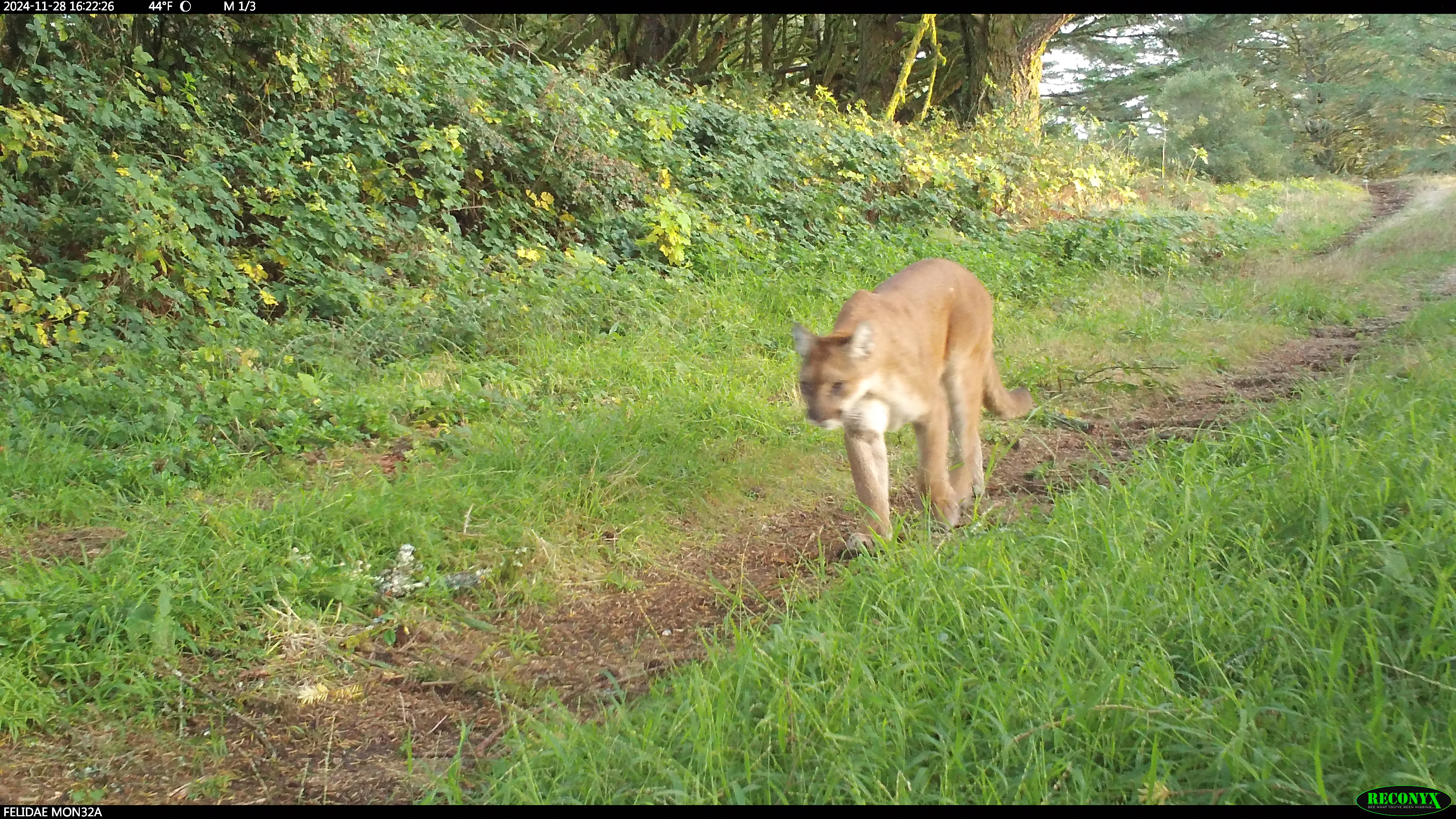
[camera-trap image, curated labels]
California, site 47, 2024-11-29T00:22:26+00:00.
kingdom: Animalia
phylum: Chordata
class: Mammalia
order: Carnivora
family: Felidae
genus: Puma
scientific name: Puma concolor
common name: puma